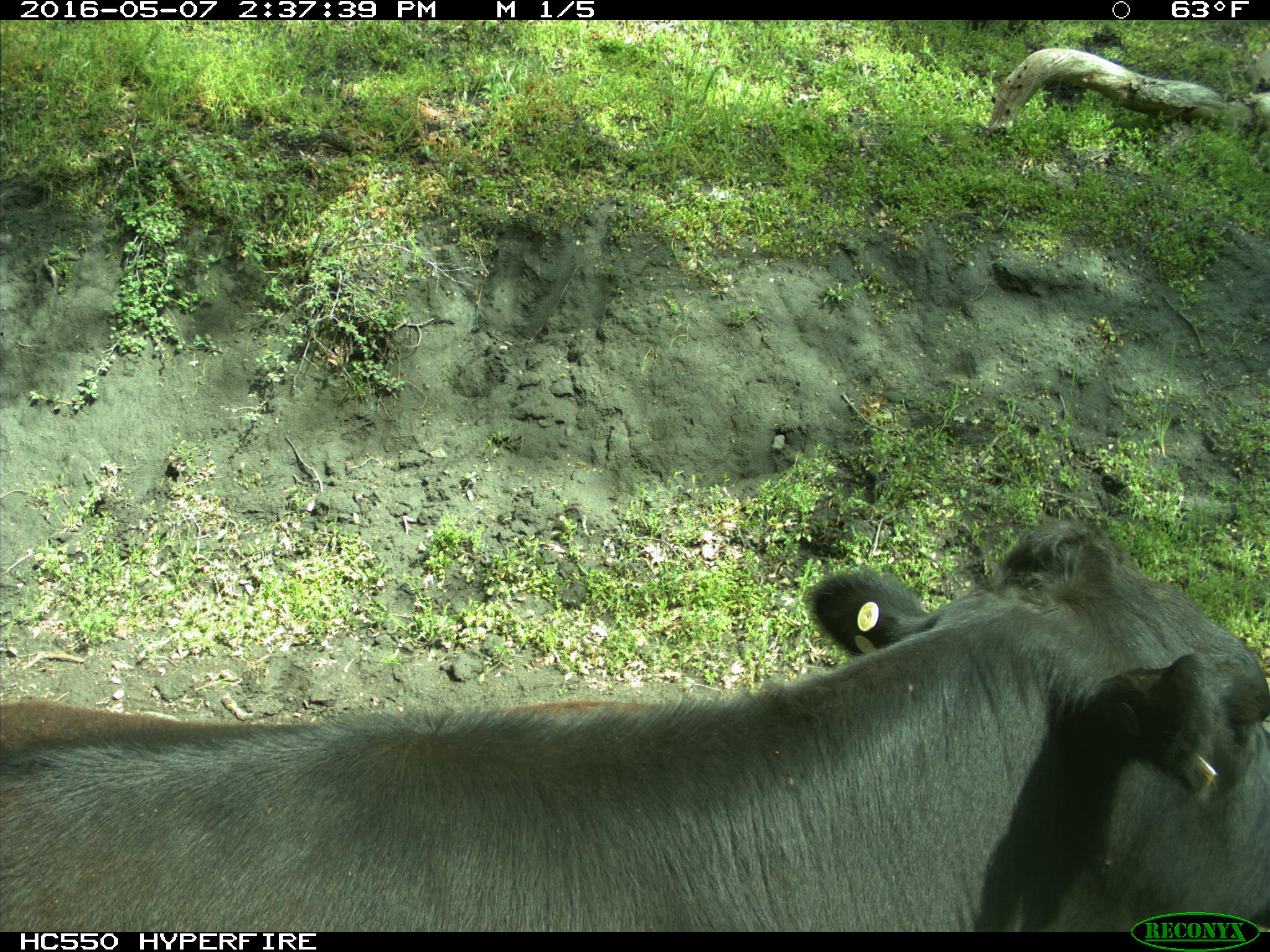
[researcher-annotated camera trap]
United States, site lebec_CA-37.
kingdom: Animalia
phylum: Chordata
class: Mammalia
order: Artiodactyla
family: Bovidae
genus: Bos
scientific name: Bos taurus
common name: domestic cow